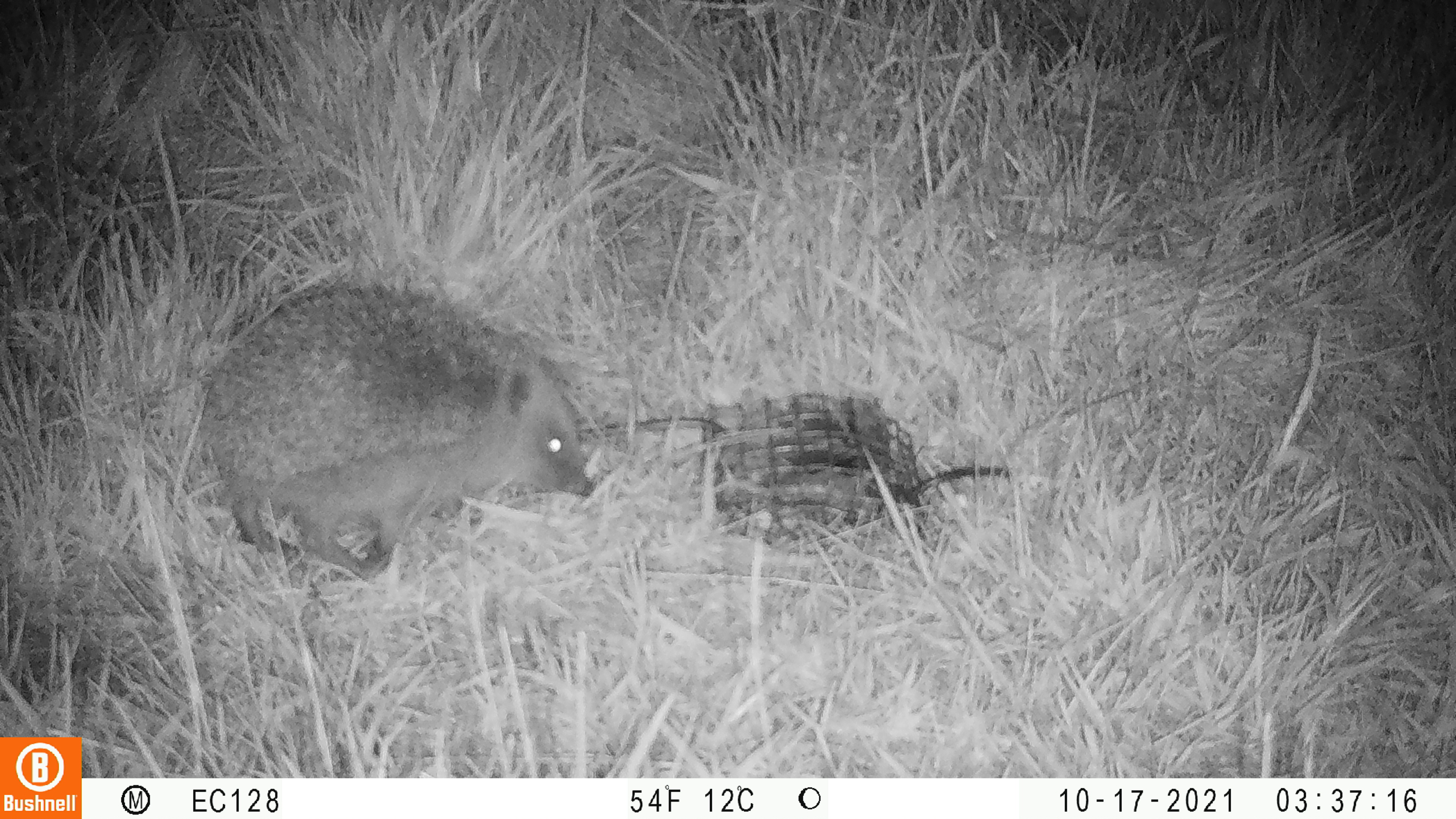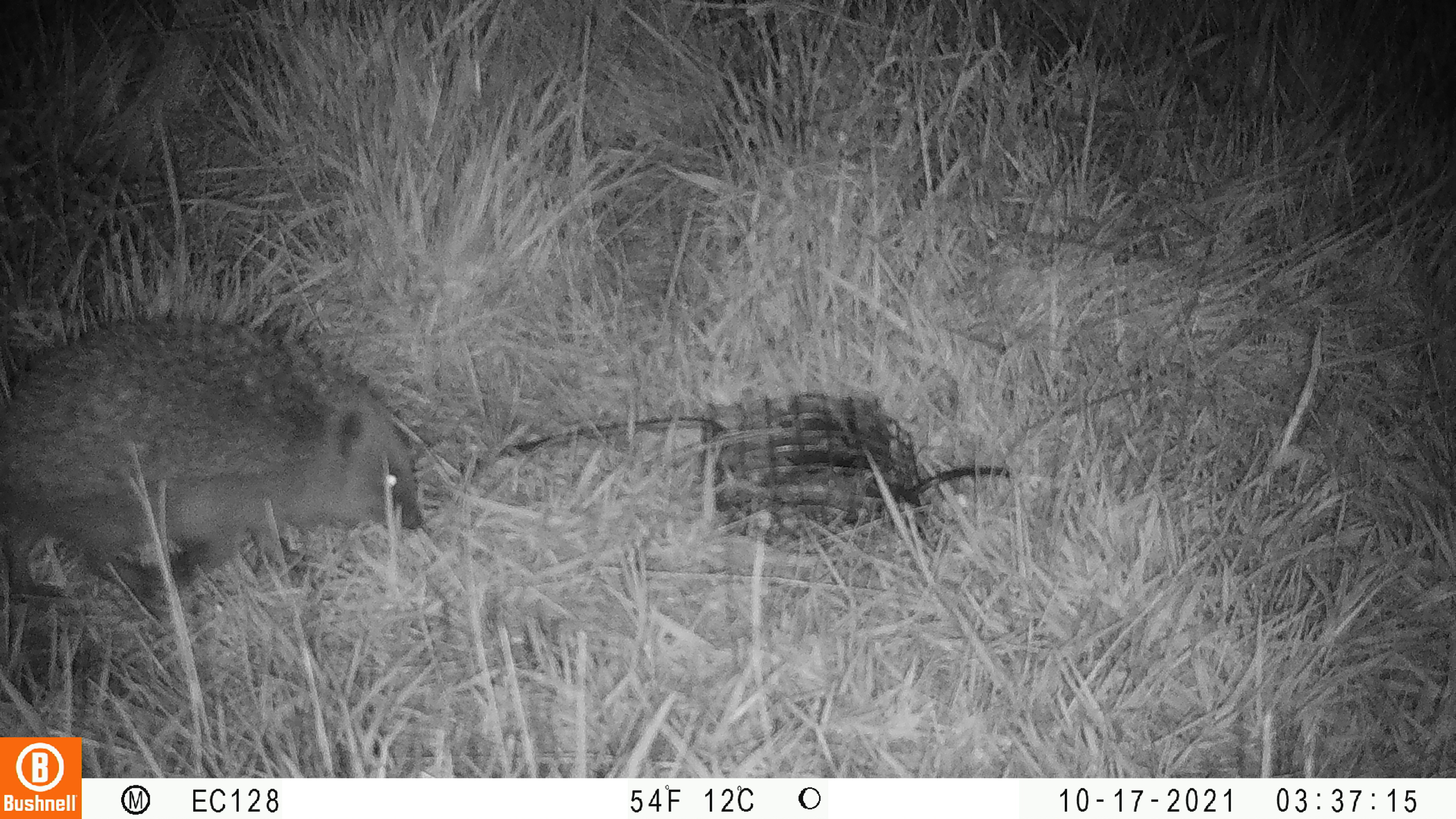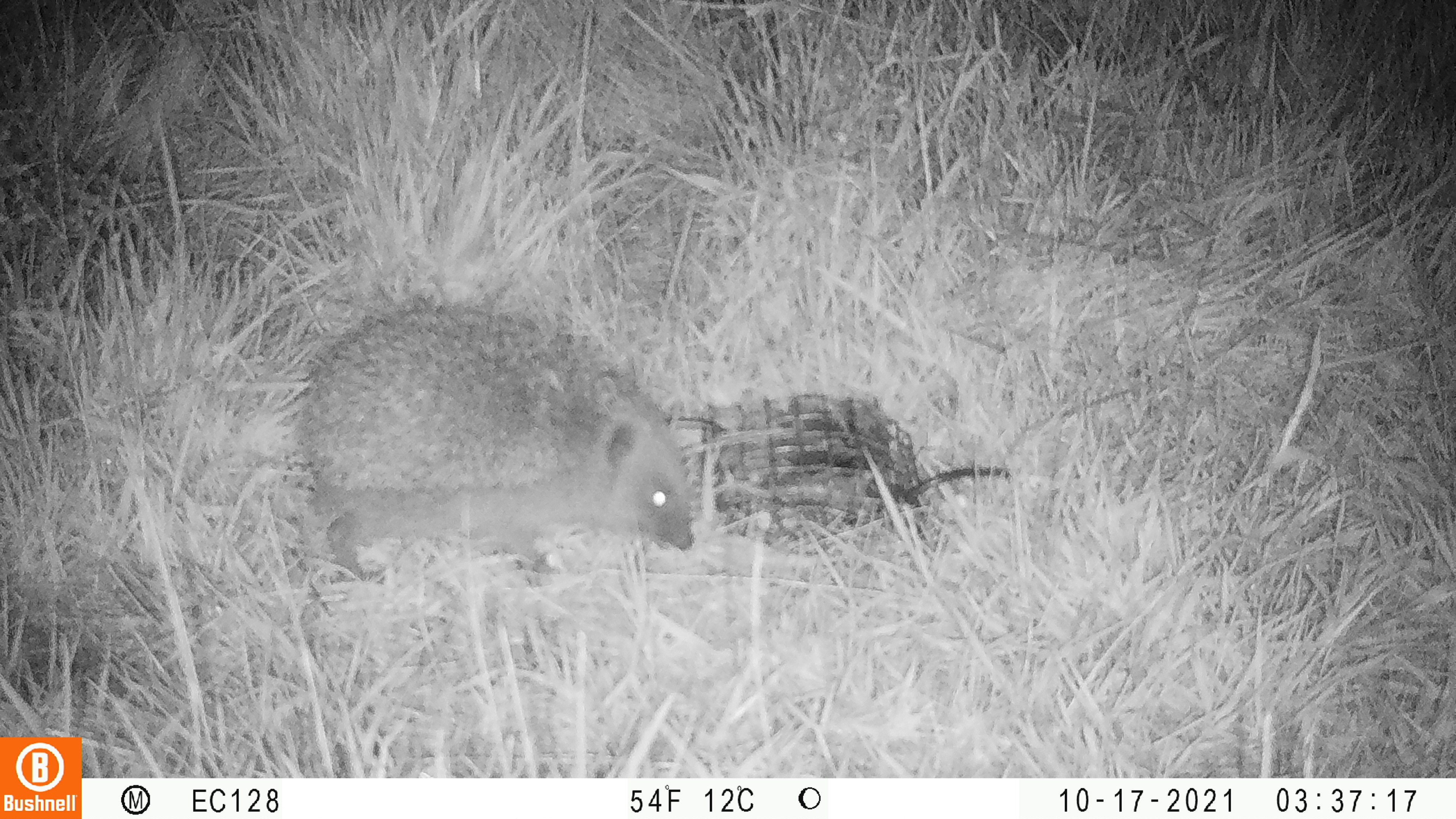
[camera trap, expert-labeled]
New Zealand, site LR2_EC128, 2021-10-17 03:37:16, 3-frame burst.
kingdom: Animalia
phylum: Chordata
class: Mammalia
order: Eulipotyphla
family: Erinaceidae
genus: Erinaceus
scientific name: Erinaceus europaeus europaeus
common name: european hedgehog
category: hedgehog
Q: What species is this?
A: Hedgehog (european hedgehog) (Erinaceus europaeus europaeus).